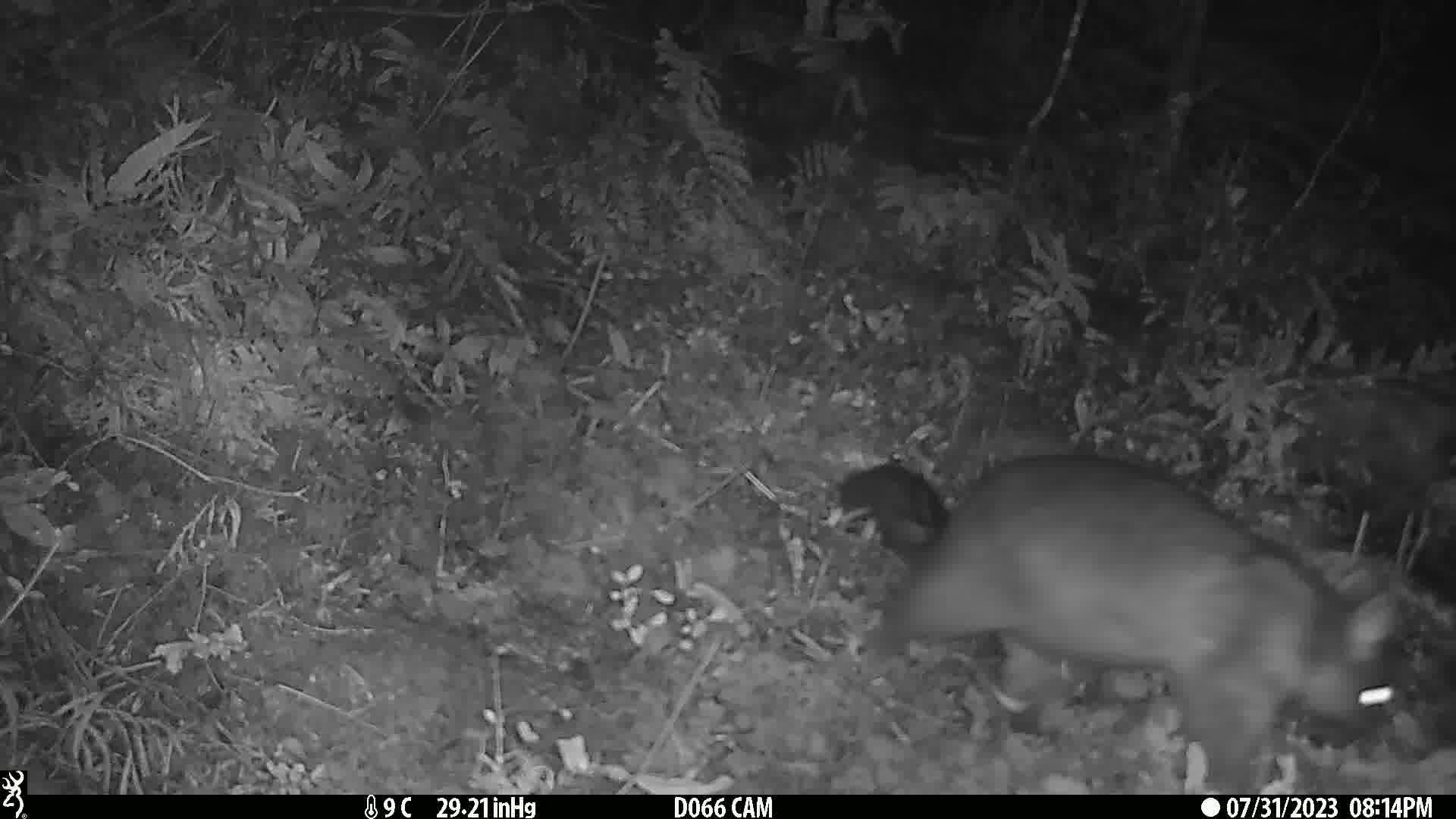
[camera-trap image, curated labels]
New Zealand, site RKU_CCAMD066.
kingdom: Animalia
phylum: Chordata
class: Mammalia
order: Diprotodontia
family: Phalangeridae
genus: Trichosurus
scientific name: Trichosurus vulpecula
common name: common brushtail possum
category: possum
Possum (common brushtail possum) (Trichosurus vulpecula).